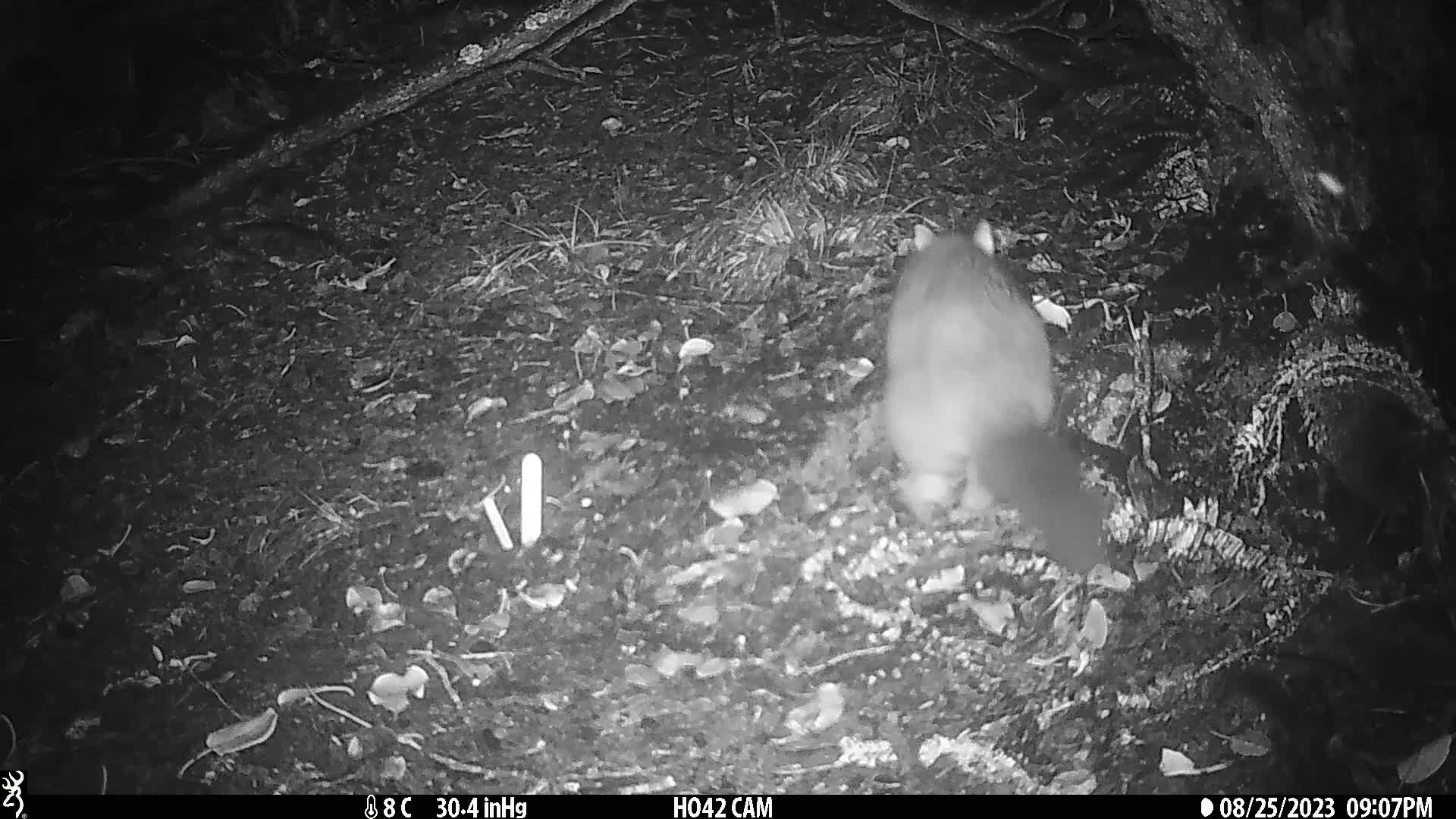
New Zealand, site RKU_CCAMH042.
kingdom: Animalia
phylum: Chordata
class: Mammalia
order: Diprotodontia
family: Phalangeridae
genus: Trichosurus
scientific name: Trichosurus vulpecula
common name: common brushtail possum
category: possum